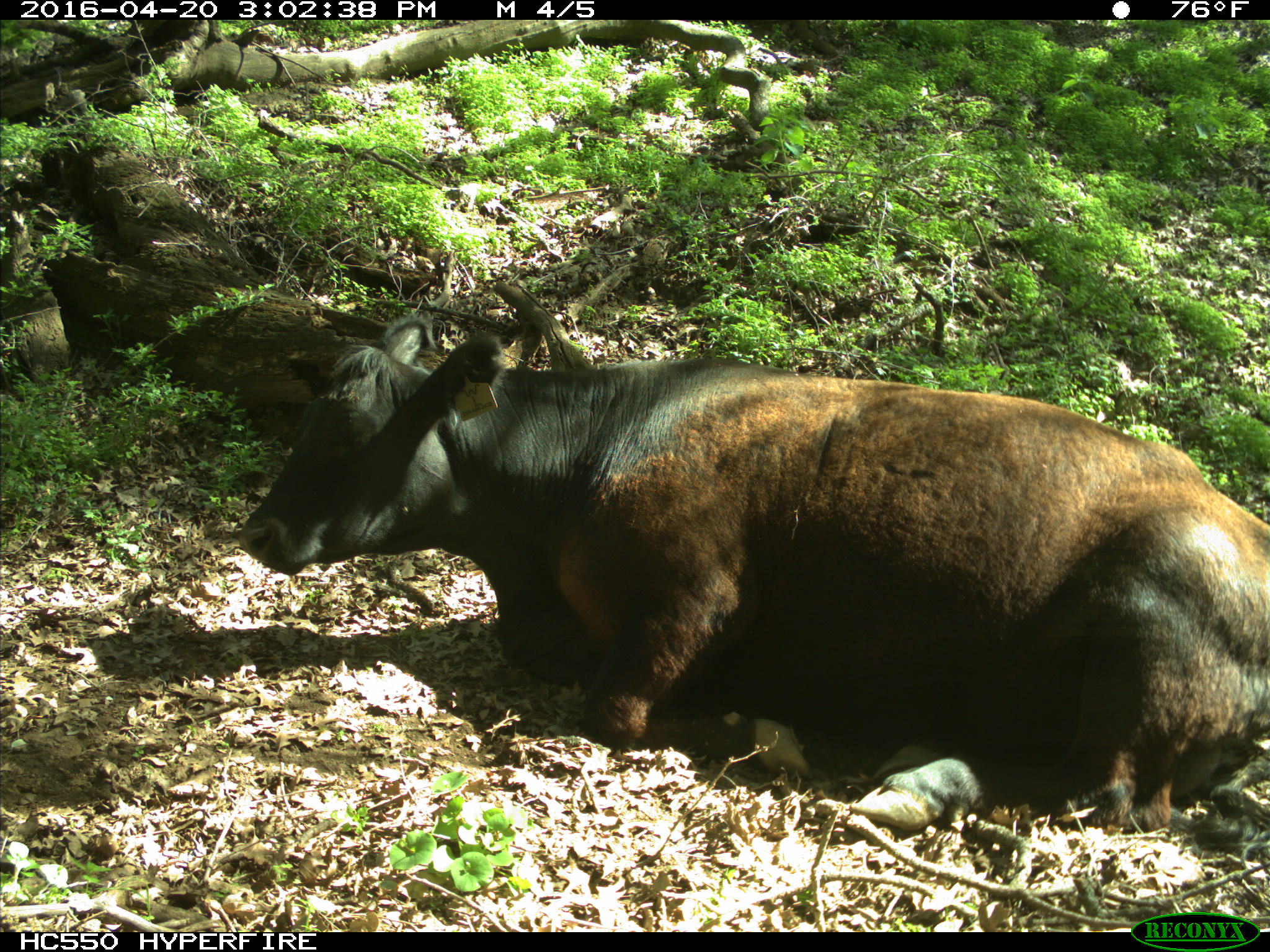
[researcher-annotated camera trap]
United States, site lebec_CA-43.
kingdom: Animalia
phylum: Chordata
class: Mammalia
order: Artiodactyla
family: Bovidae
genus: Bos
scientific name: Bos taurus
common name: domestic cow